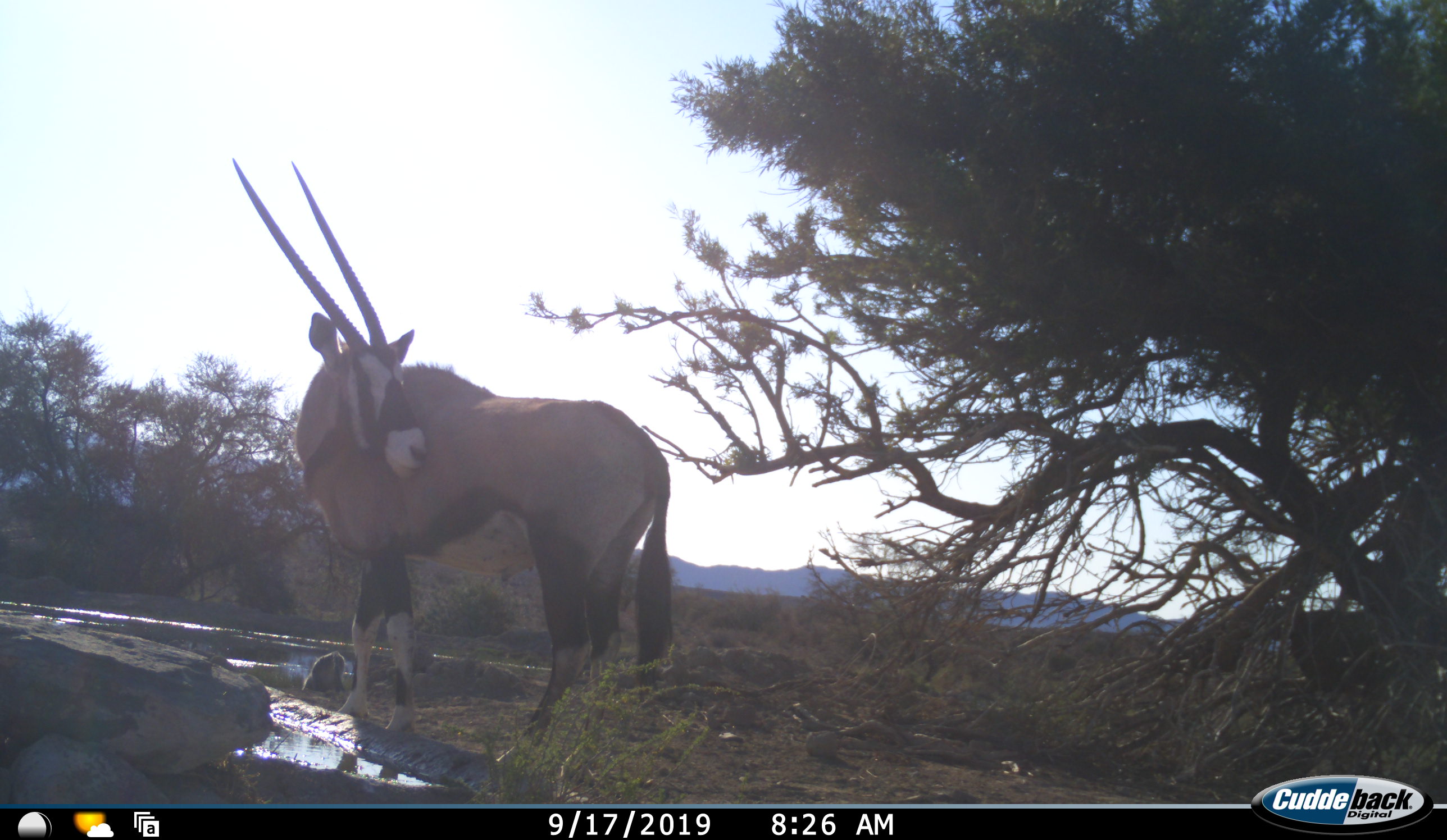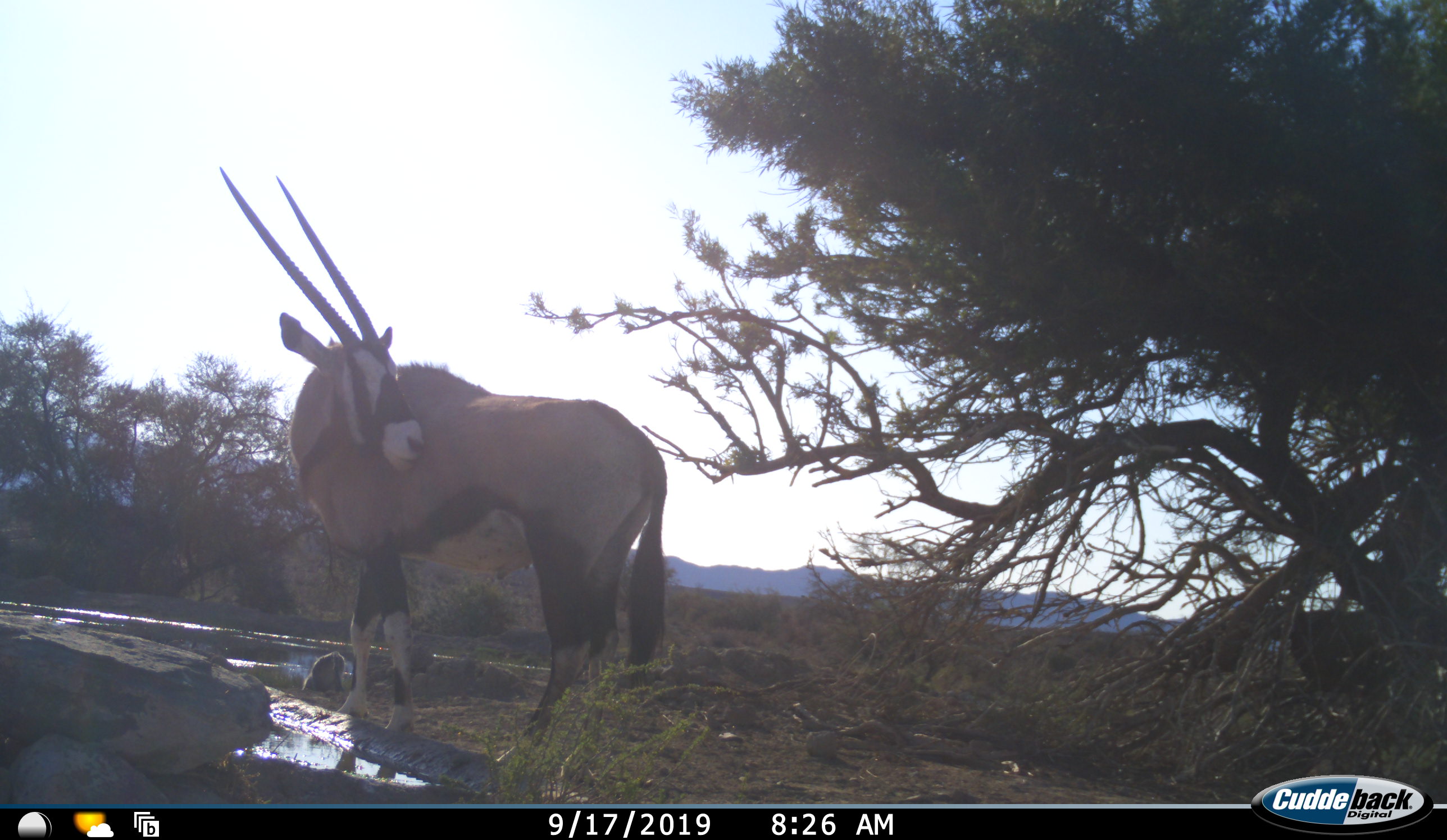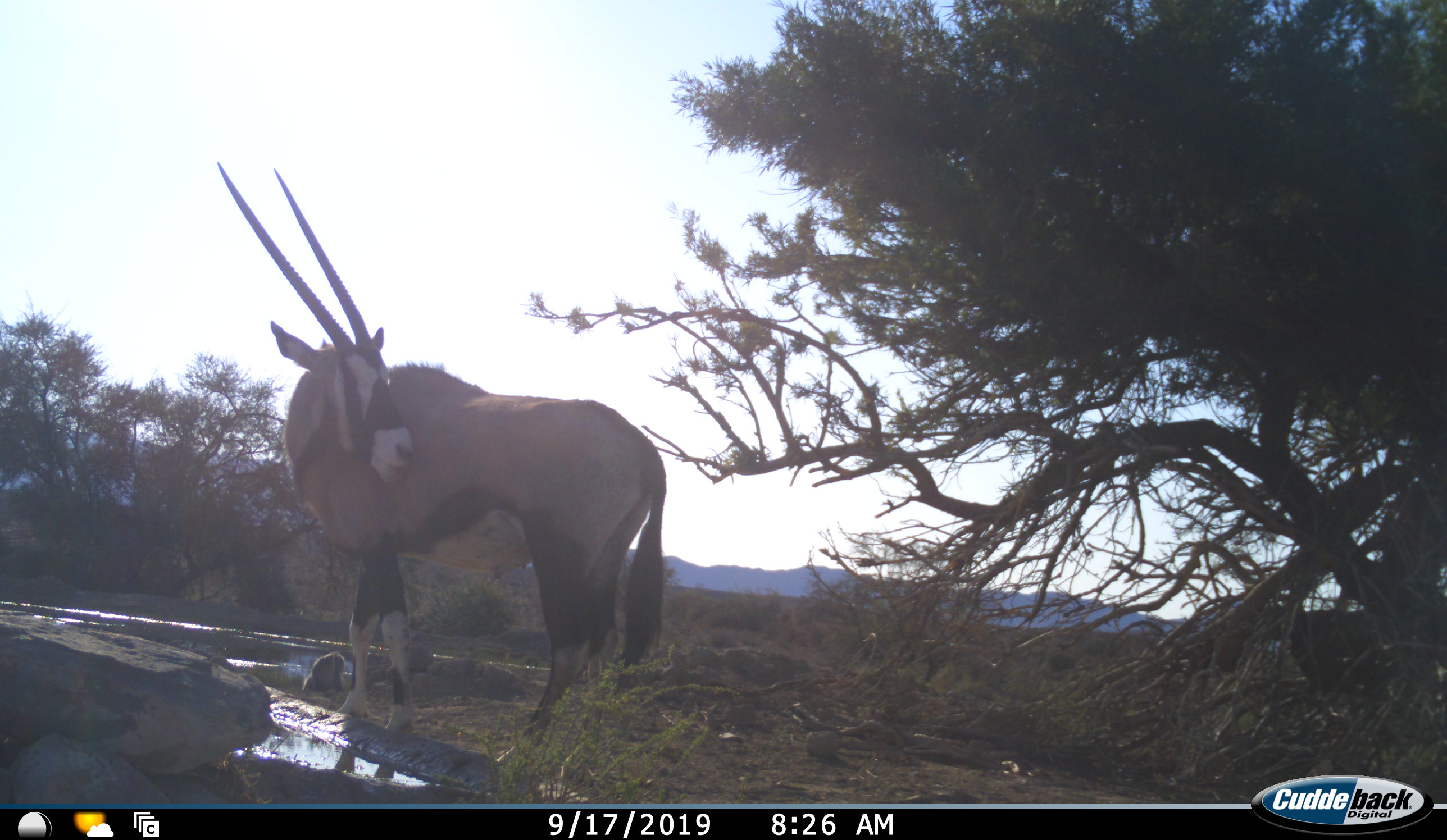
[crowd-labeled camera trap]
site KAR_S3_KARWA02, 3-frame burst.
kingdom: Animalia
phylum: Chordata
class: Mammalia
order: Artiodactyla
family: Bovidae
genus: Oryx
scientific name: Oryx gazella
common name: gemsbok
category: oryx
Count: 1.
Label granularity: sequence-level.